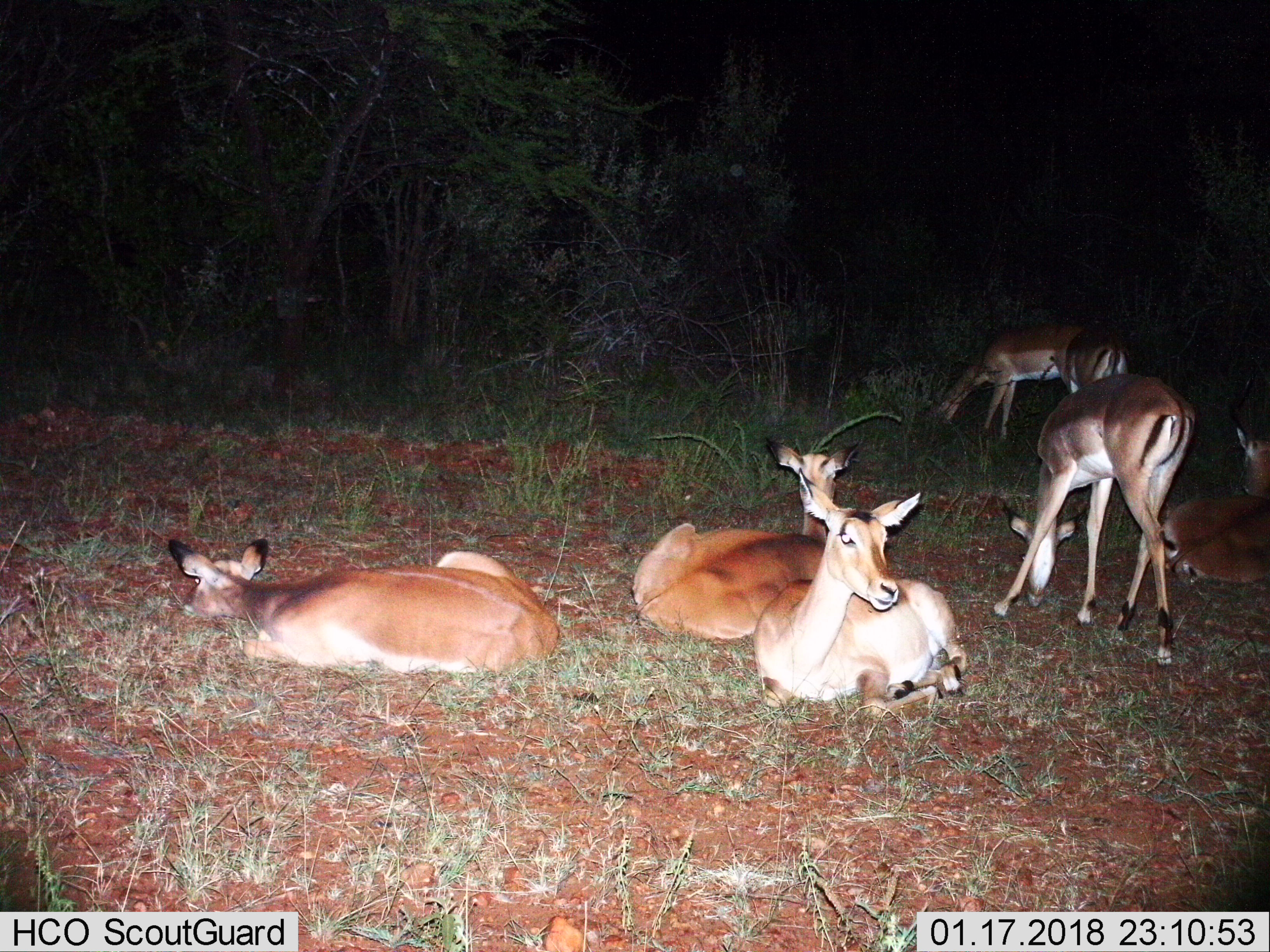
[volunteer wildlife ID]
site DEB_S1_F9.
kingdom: Animalia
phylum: Chordata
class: Mammalia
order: Artiodactyla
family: Bovidae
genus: Aepyceros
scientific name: Aepyceros melampus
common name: impala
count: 7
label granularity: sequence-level